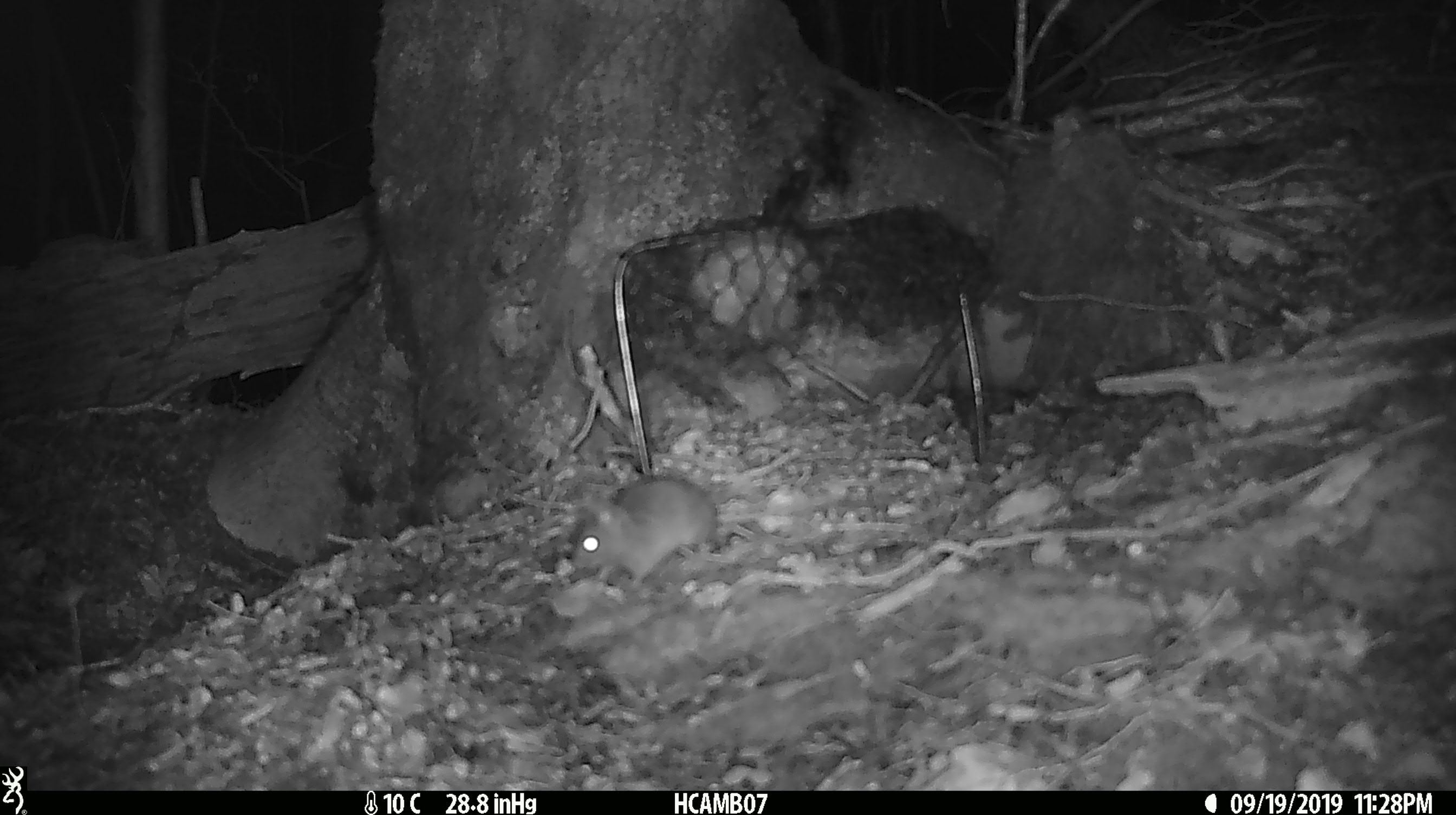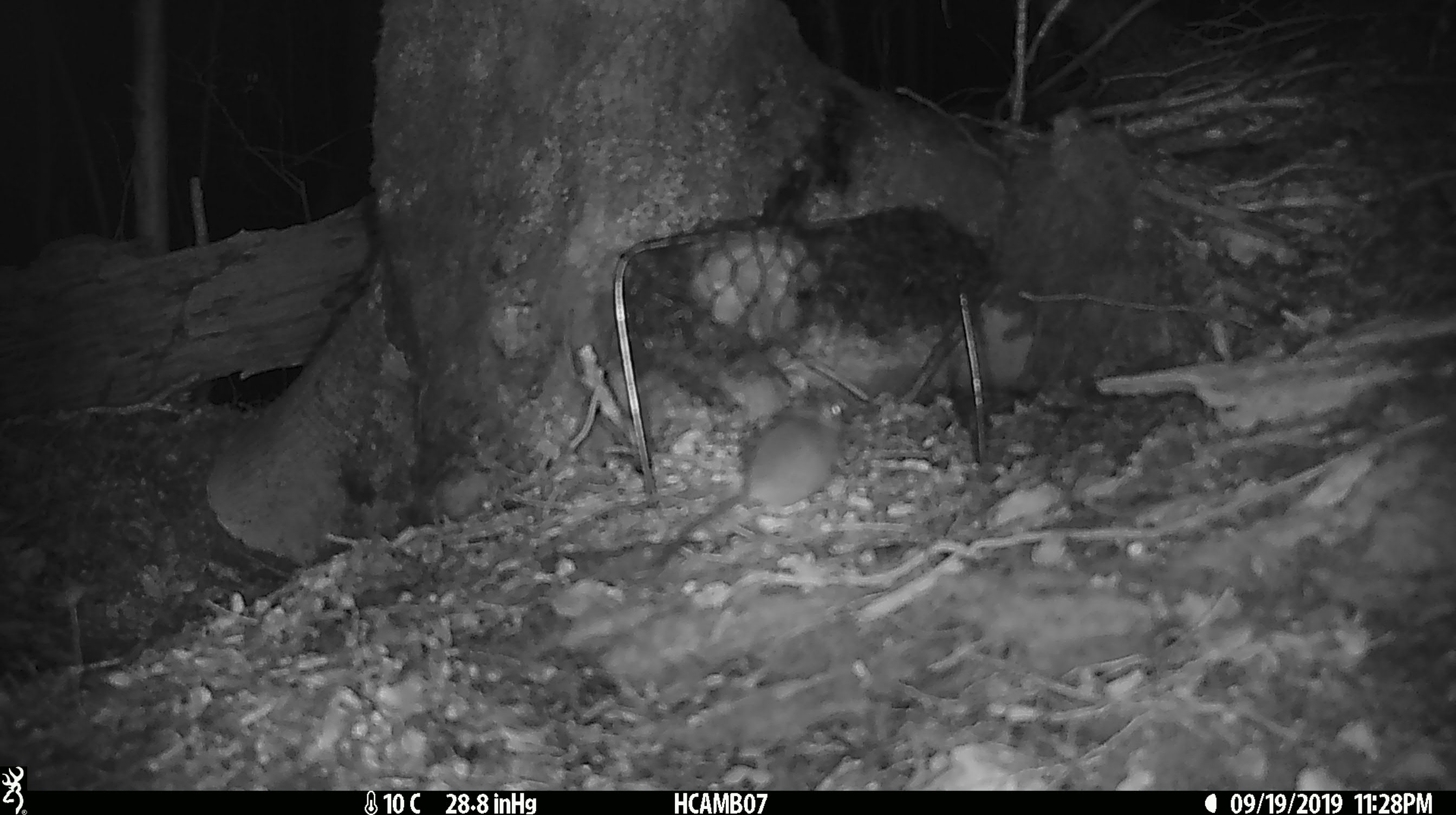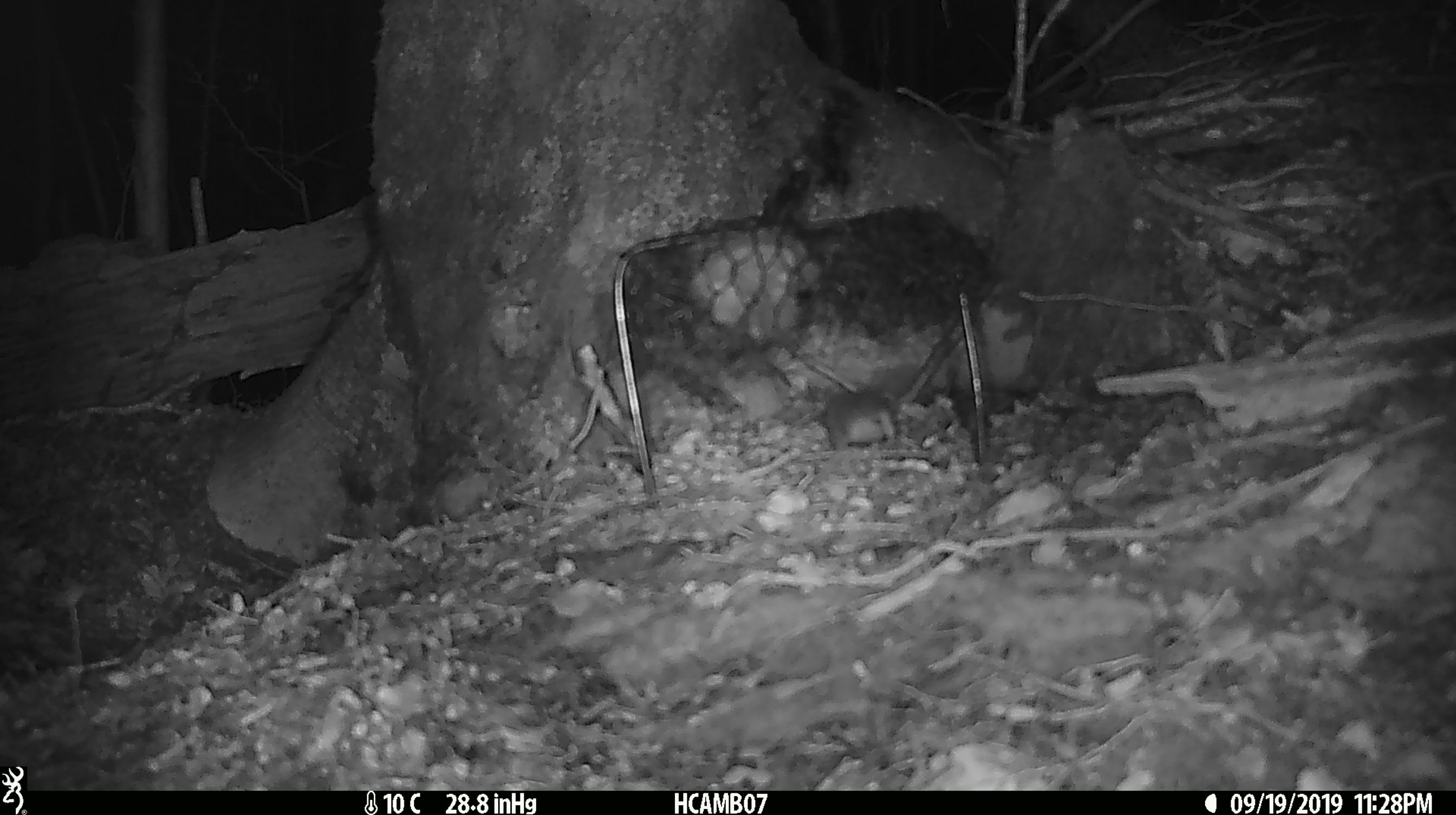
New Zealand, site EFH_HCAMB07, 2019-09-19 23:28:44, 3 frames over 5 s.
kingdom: Animalia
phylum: Chordata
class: Mammalia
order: Rodentia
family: Muridae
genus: Mus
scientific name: Mus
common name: mouse